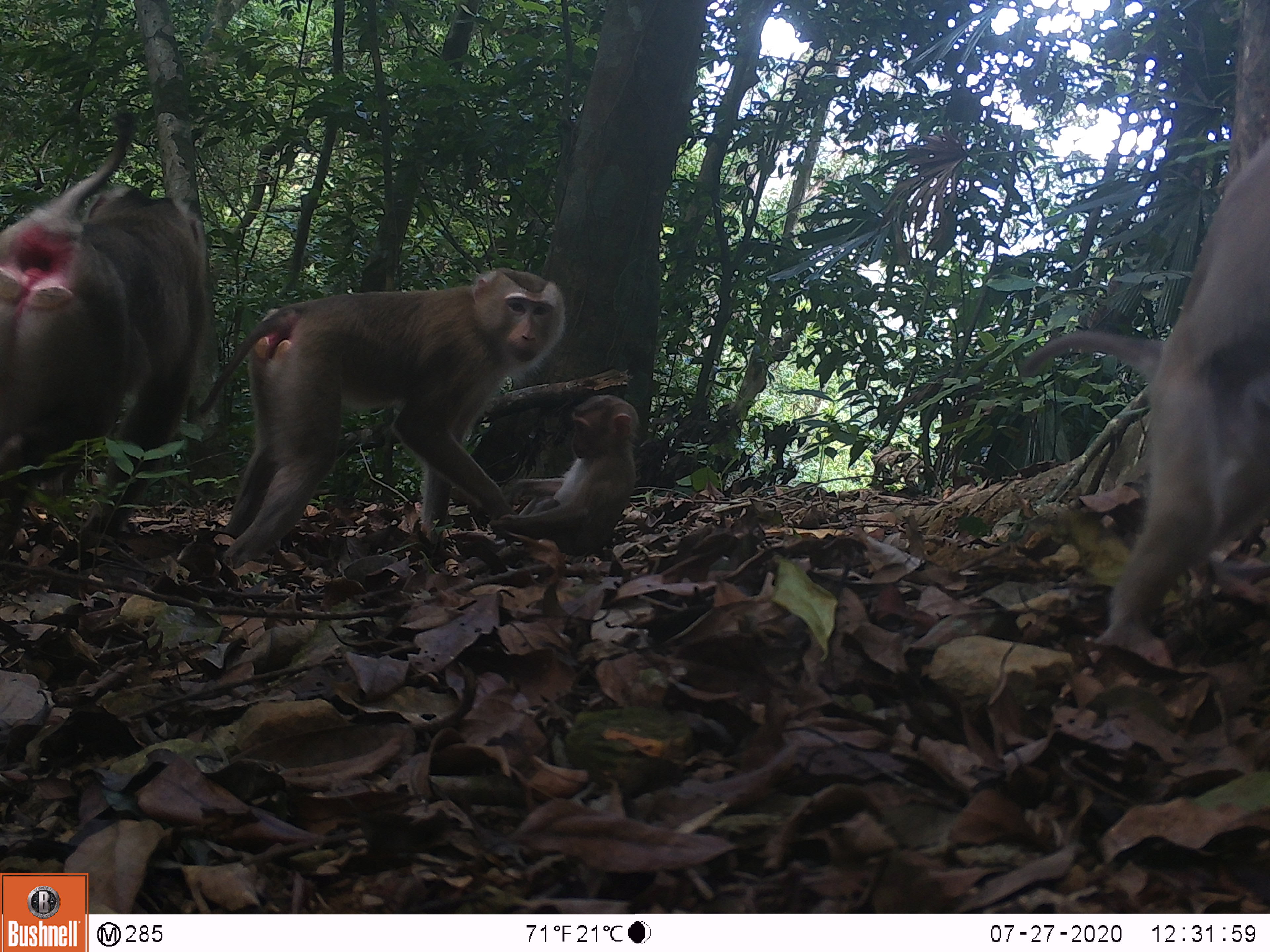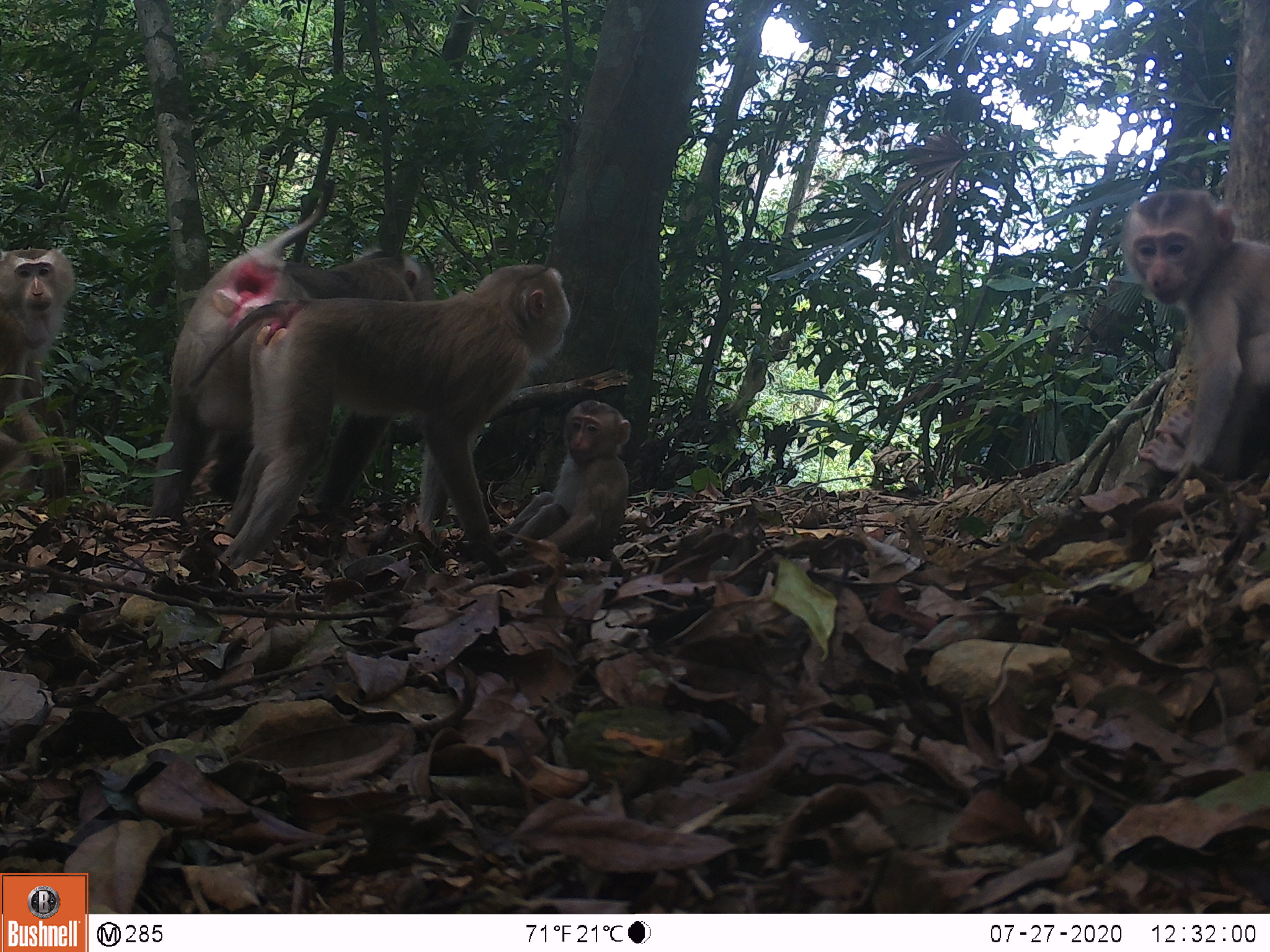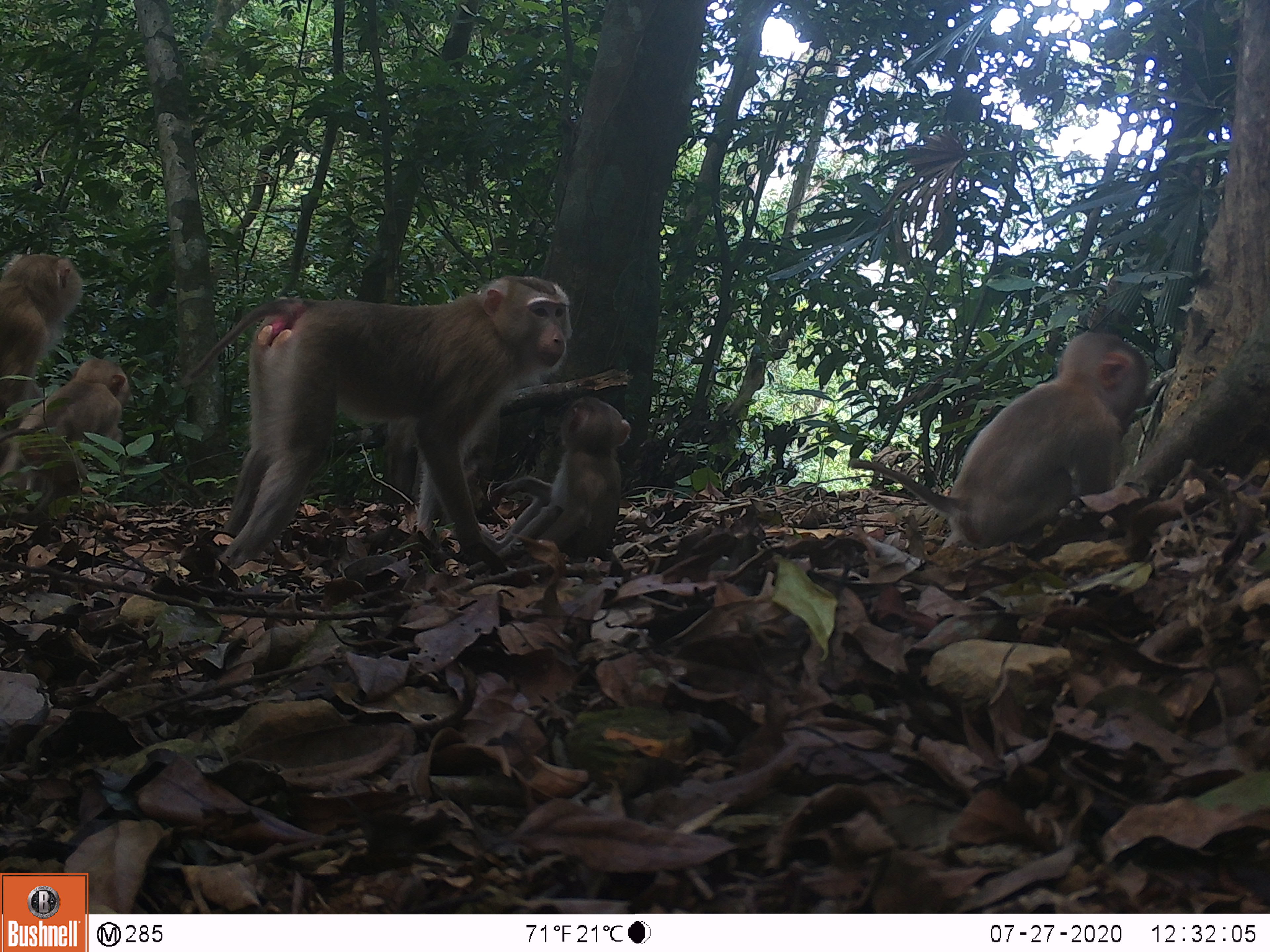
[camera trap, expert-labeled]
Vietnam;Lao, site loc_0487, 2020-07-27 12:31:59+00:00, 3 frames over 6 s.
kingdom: Animalia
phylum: Chordata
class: Mammalia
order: Primates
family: Cercopithecidae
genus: Macaca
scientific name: Macaca nemestrina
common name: pig-tailed macaque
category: pig tailed macaque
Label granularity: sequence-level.